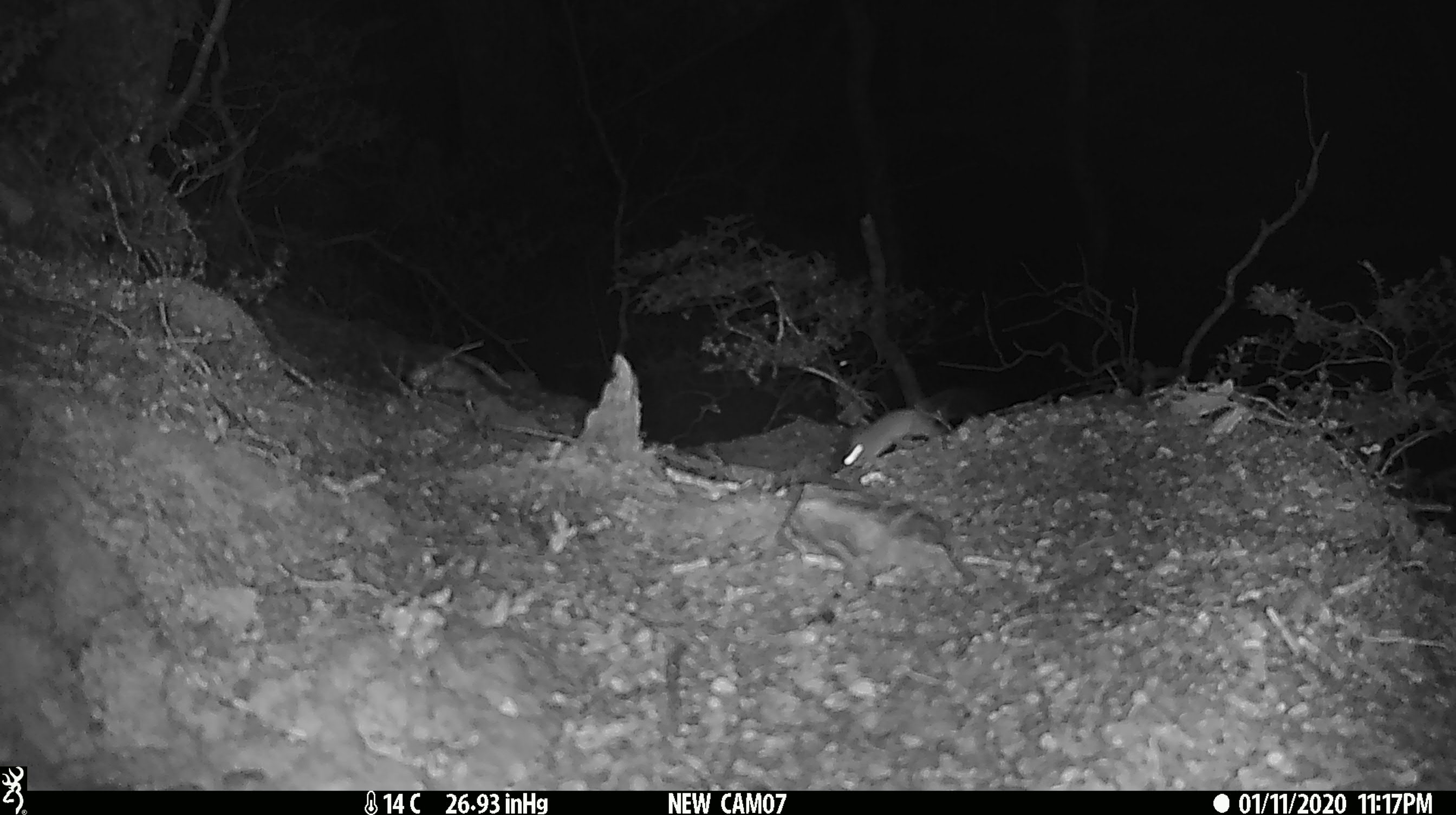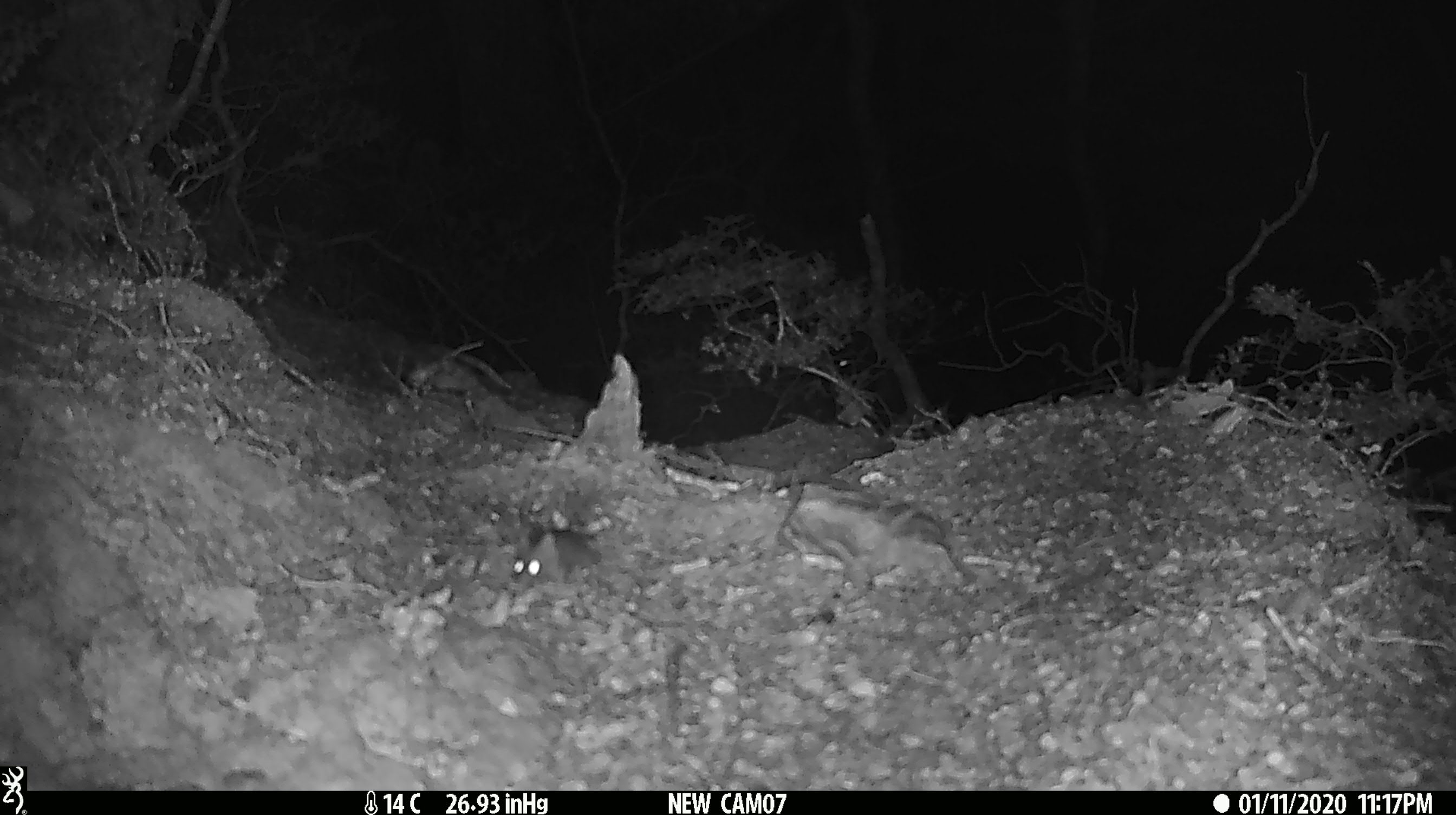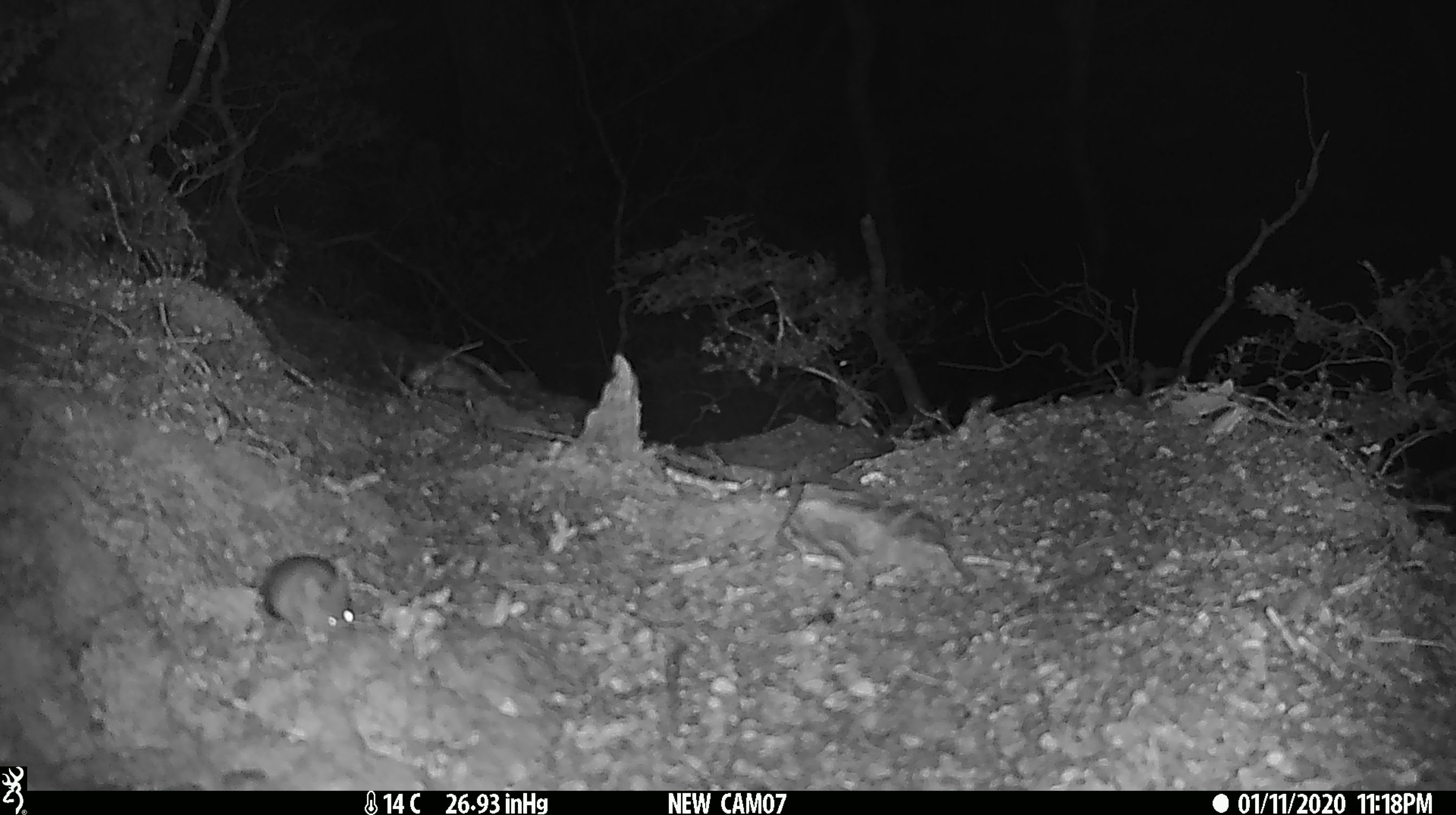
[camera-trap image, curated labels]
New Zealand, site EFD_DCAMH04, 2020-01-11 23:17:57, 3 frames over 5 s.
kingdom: Animalia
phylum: Chordata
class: Mammalia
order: Rodentia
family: Muridae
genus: Mus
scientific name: Mus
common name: mouse